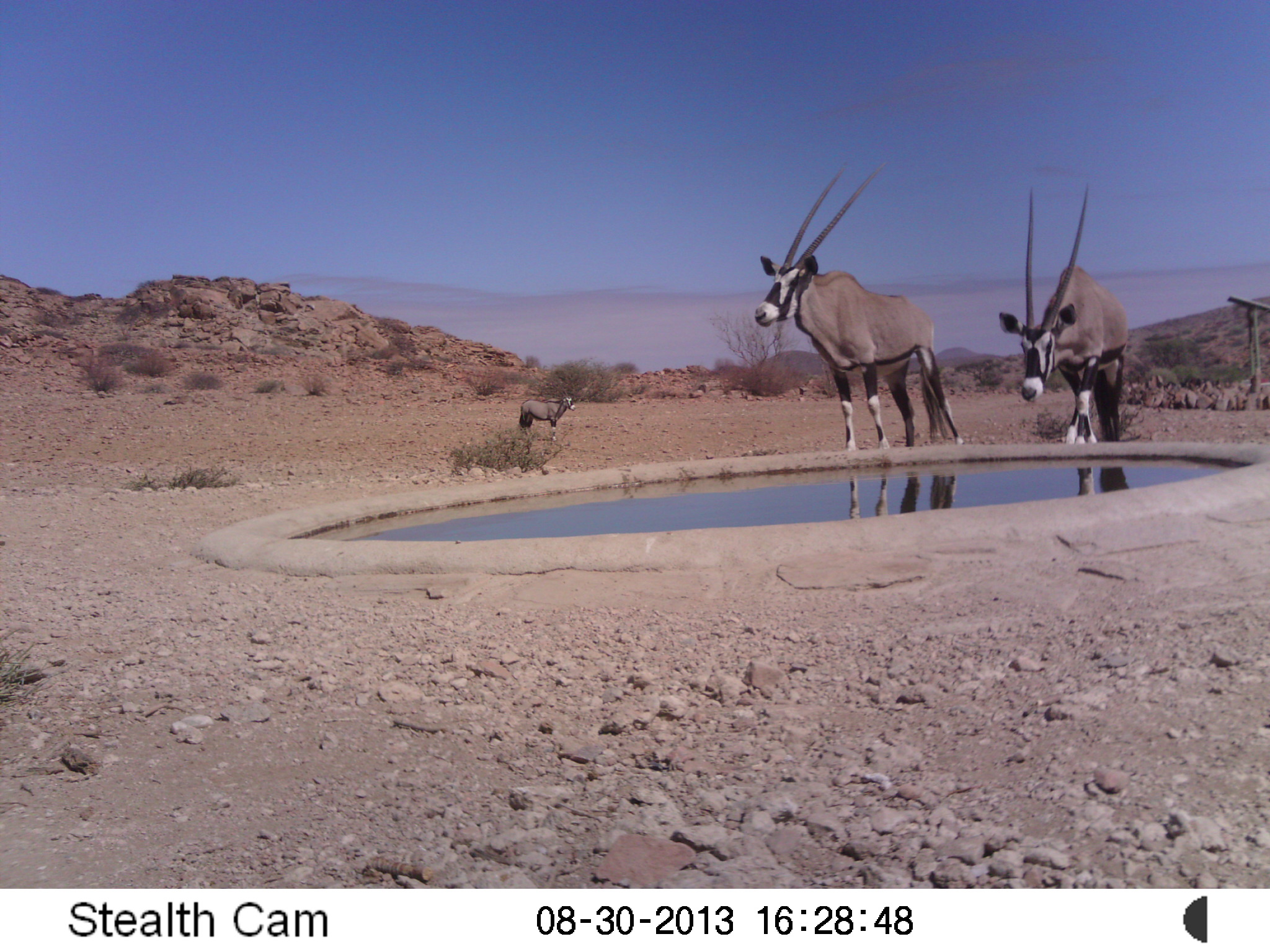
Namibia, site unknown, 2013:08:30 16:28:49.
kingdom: Animalia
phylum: Chordata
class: Mammalia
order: Artiodactyla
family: Bovidae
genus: Oryx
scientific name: Oryx gazella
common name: gemsbok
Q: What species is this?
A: Oryx gazella (gemsbok).